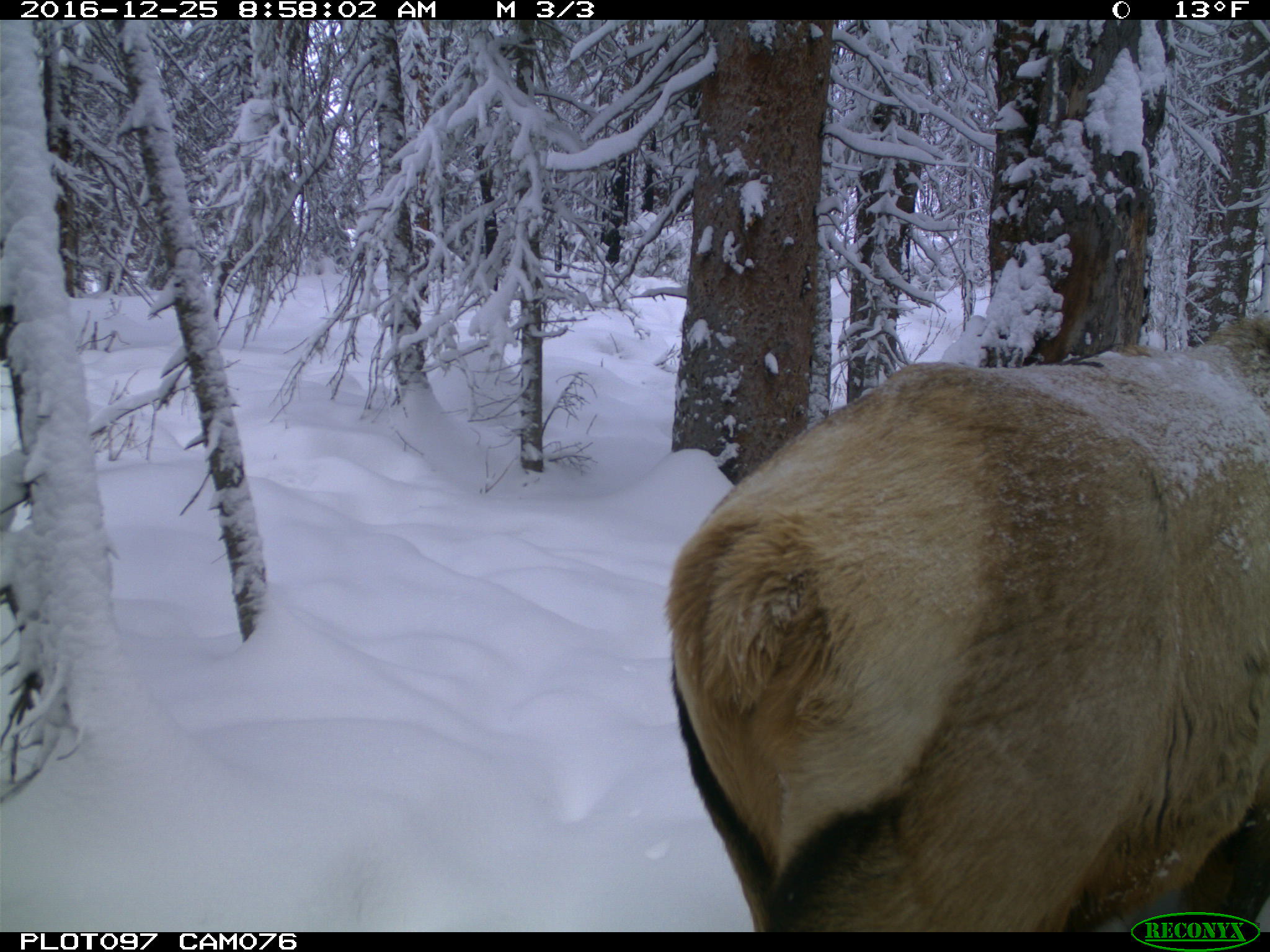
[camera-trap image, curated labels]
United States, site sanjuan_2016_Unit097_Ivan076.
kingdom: Animalia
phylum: Chordata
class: Mammalia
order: Artiodactyla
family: Cervidae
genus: Cervus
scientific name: Cervus elaphus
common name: red deer